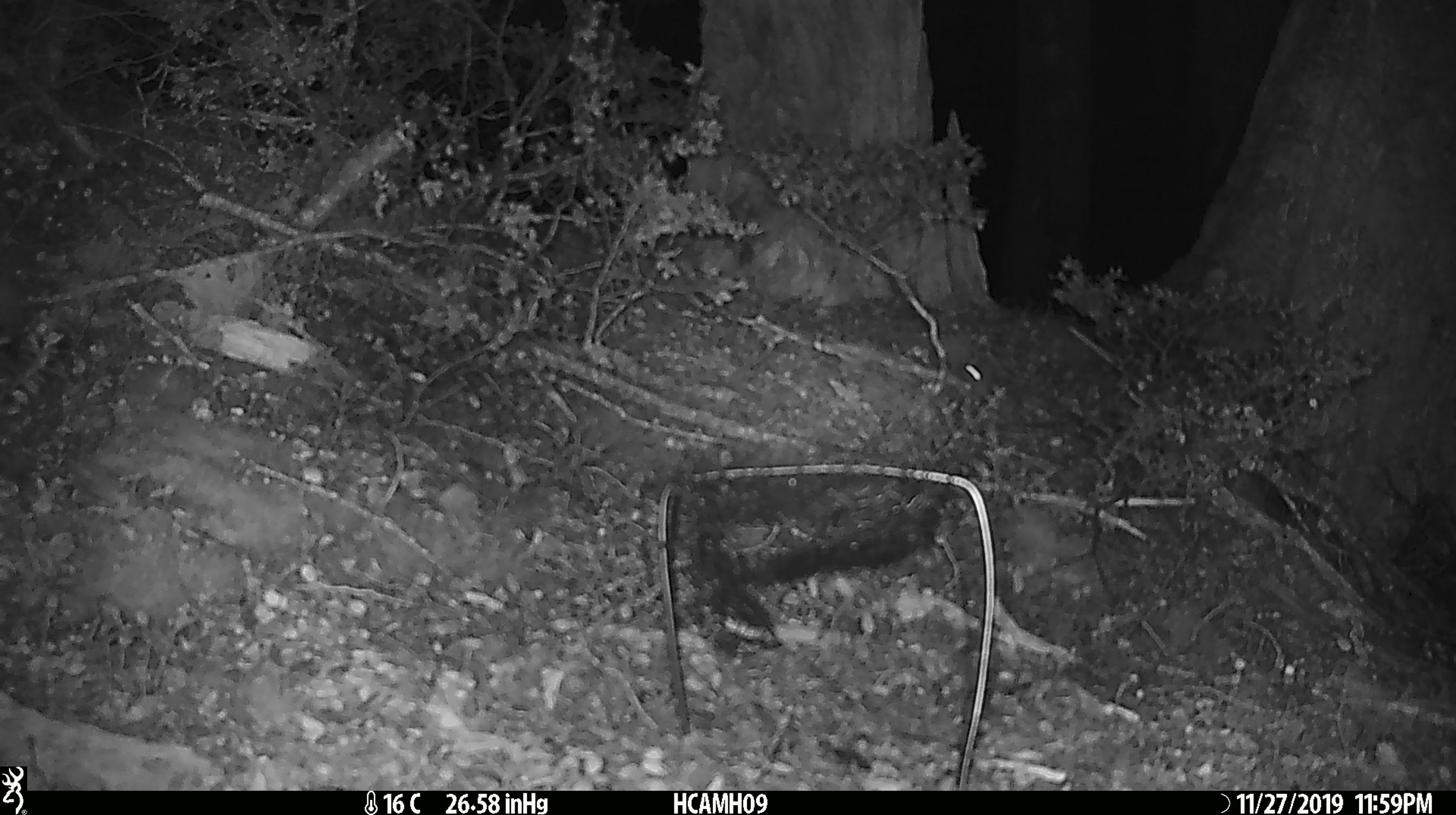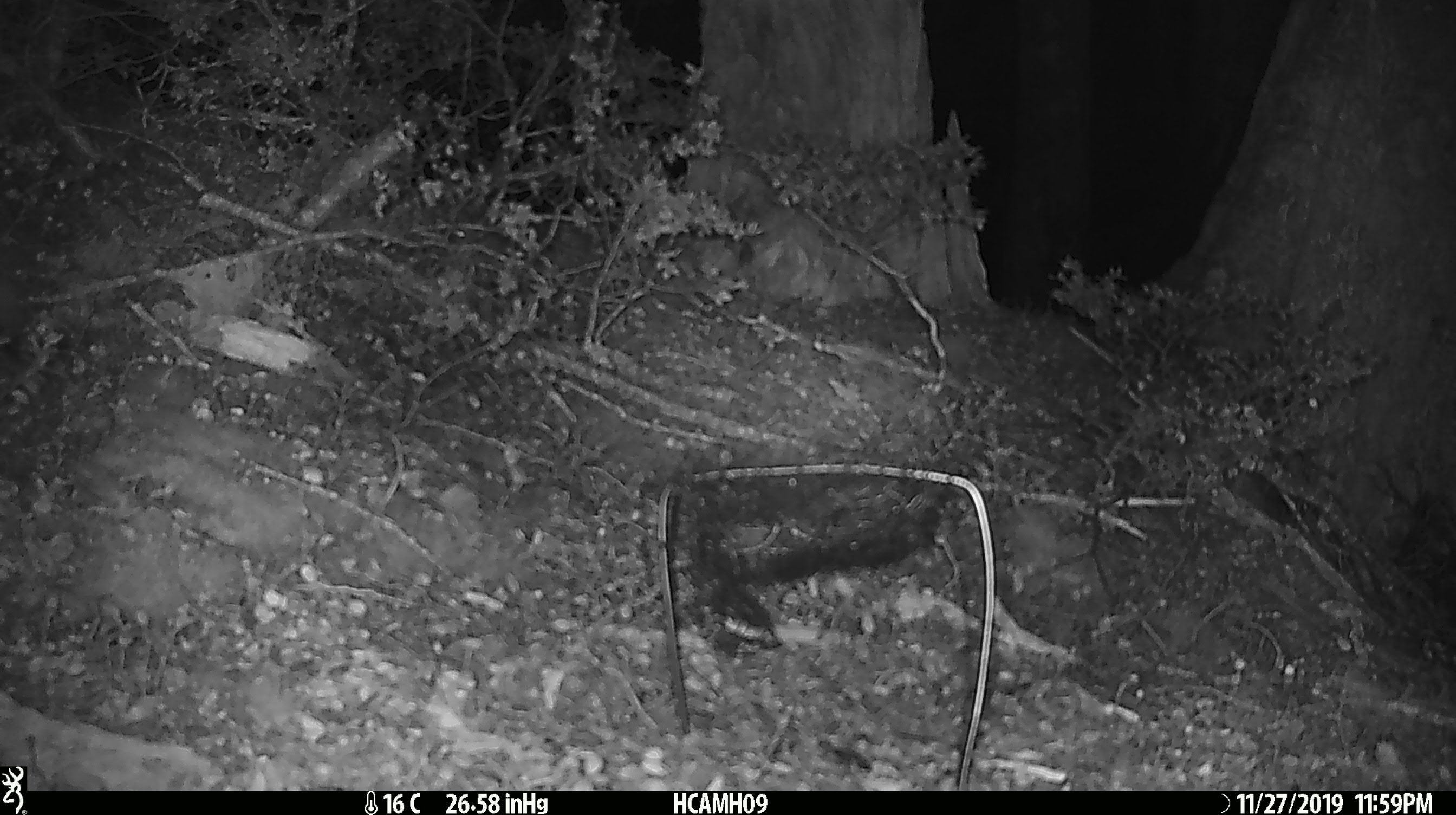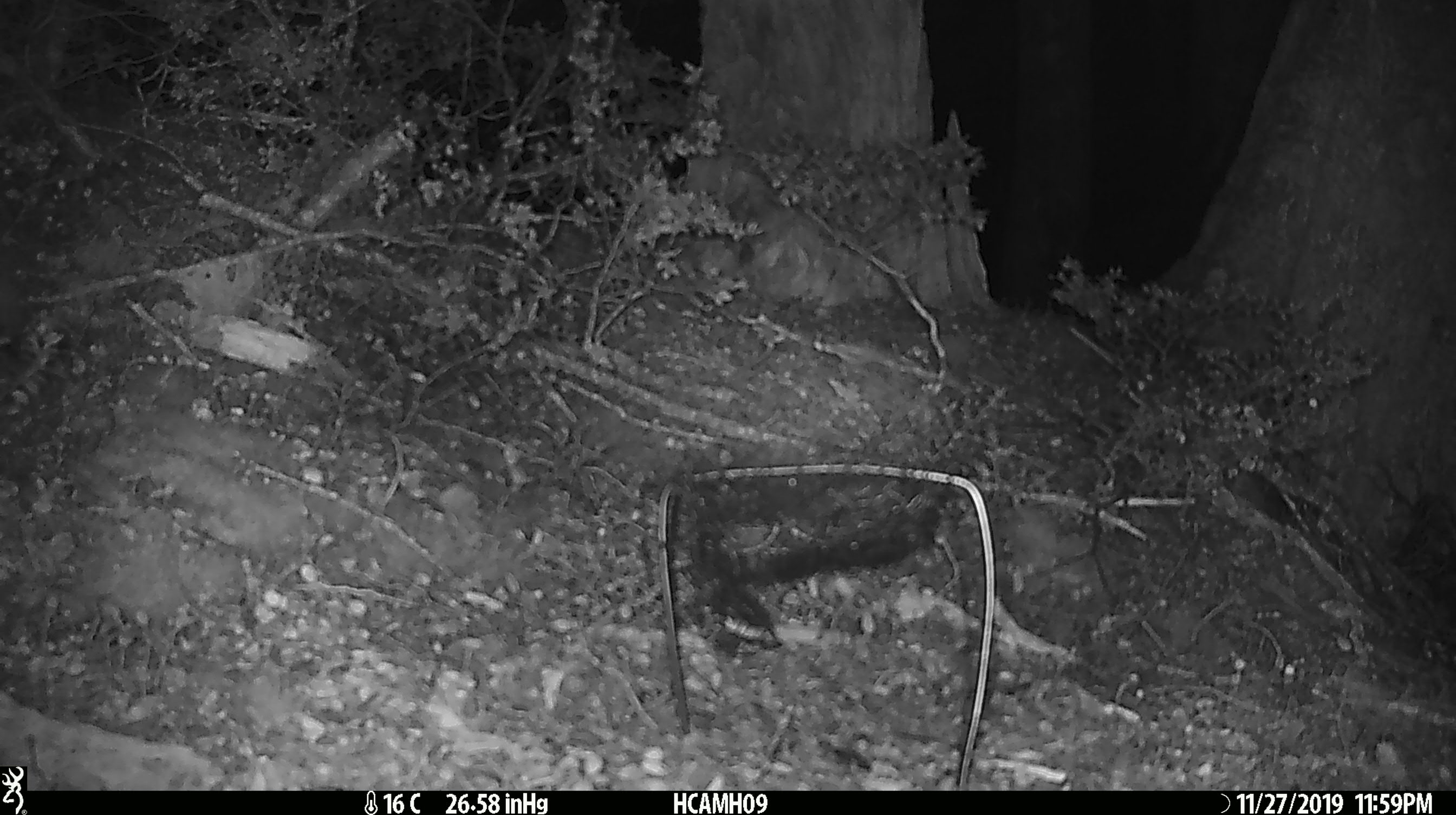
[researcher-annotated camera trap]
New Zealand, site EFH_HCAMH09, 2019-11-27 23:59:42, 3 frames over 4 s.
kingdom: Animalia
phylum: Chordata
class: Mammalia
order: Rodentia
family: Muridae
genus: Mus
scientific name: Mus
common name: mouse